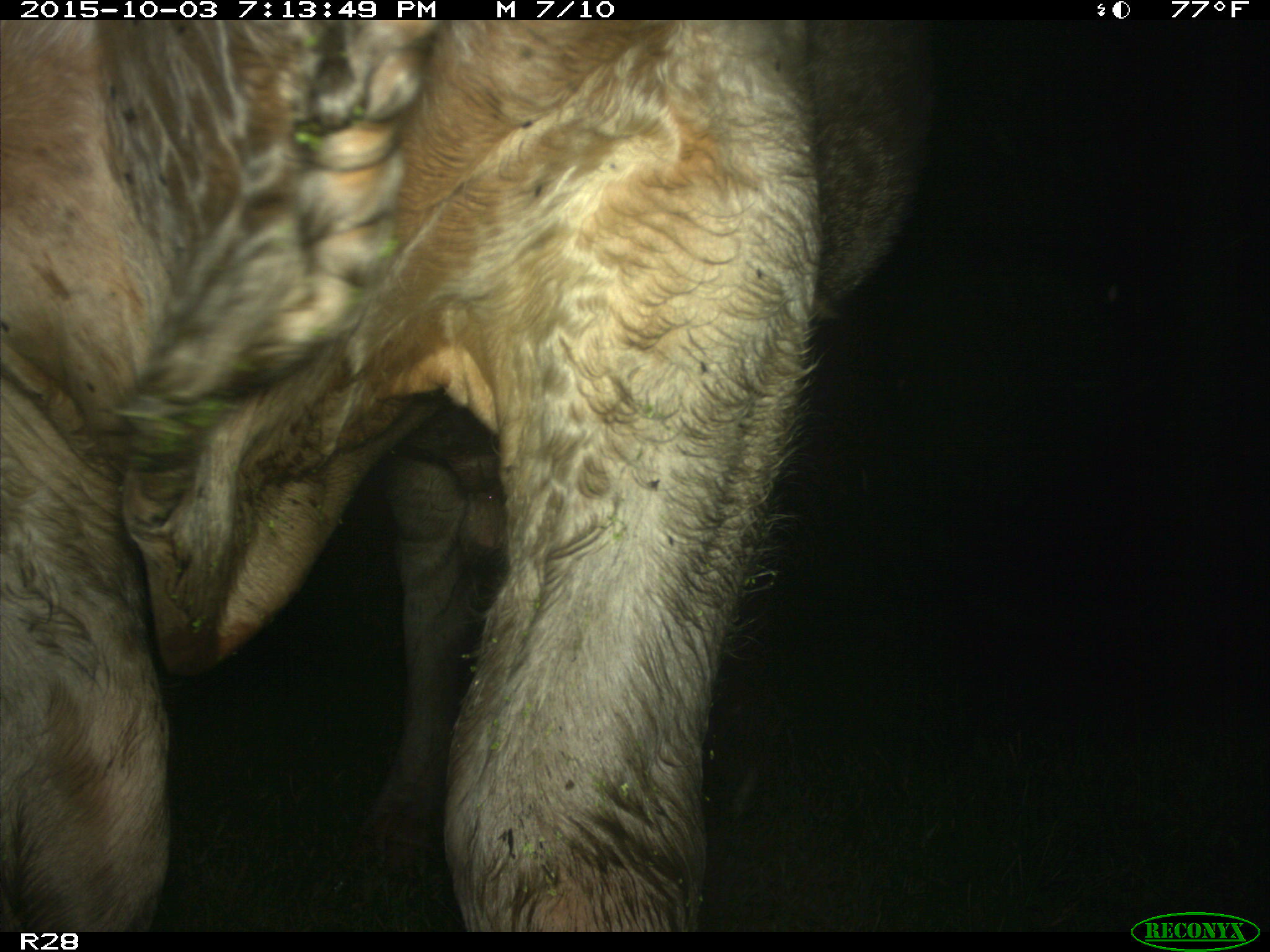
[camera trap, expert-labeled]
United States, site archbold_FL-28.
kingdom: Animalia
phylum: Chordata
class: Mammalia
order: Artiodactyla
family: Bovidae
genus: Bos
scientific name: Bos taurus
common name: domestic cow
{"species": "Bos taurus (domestic cow)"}